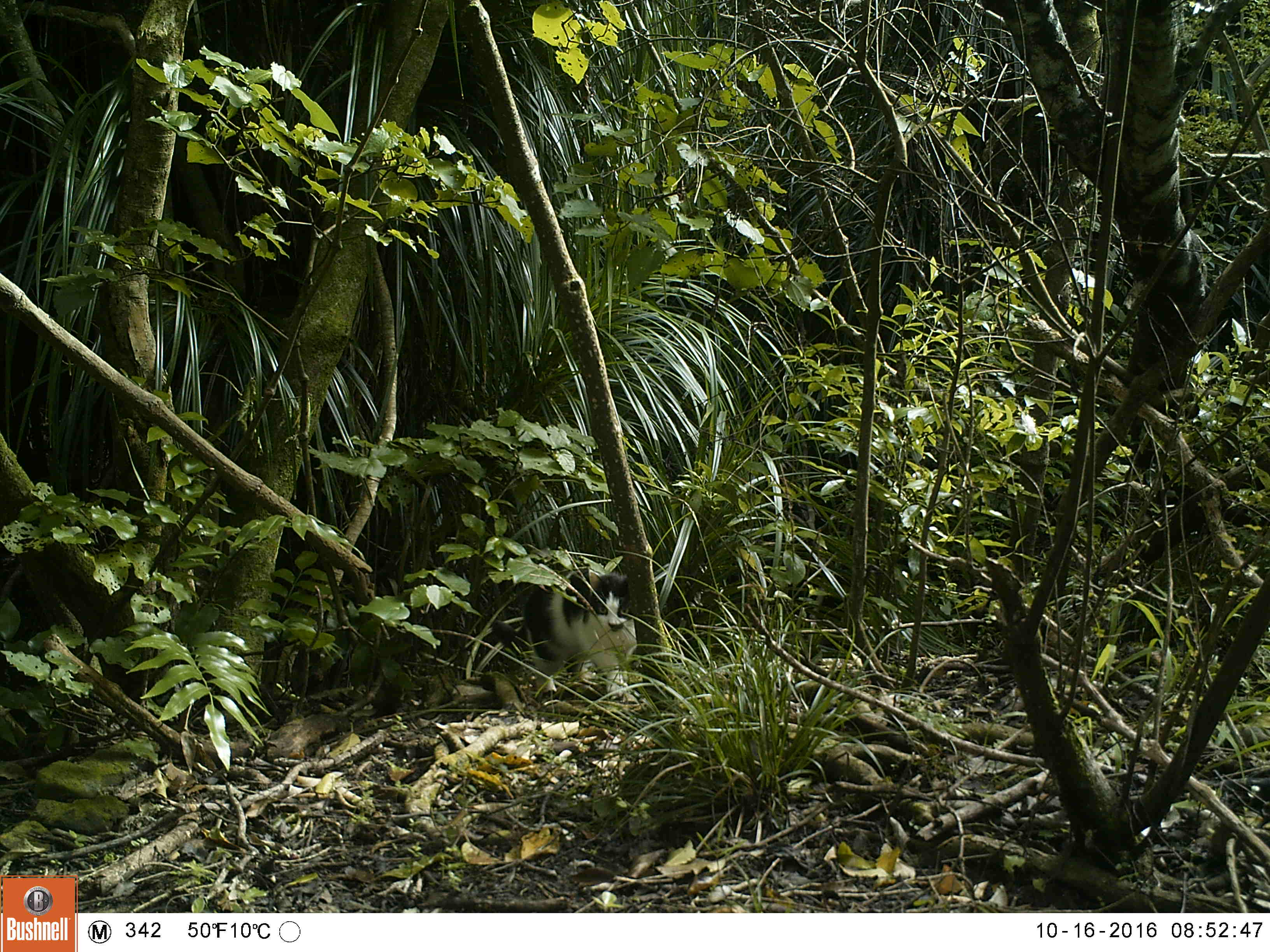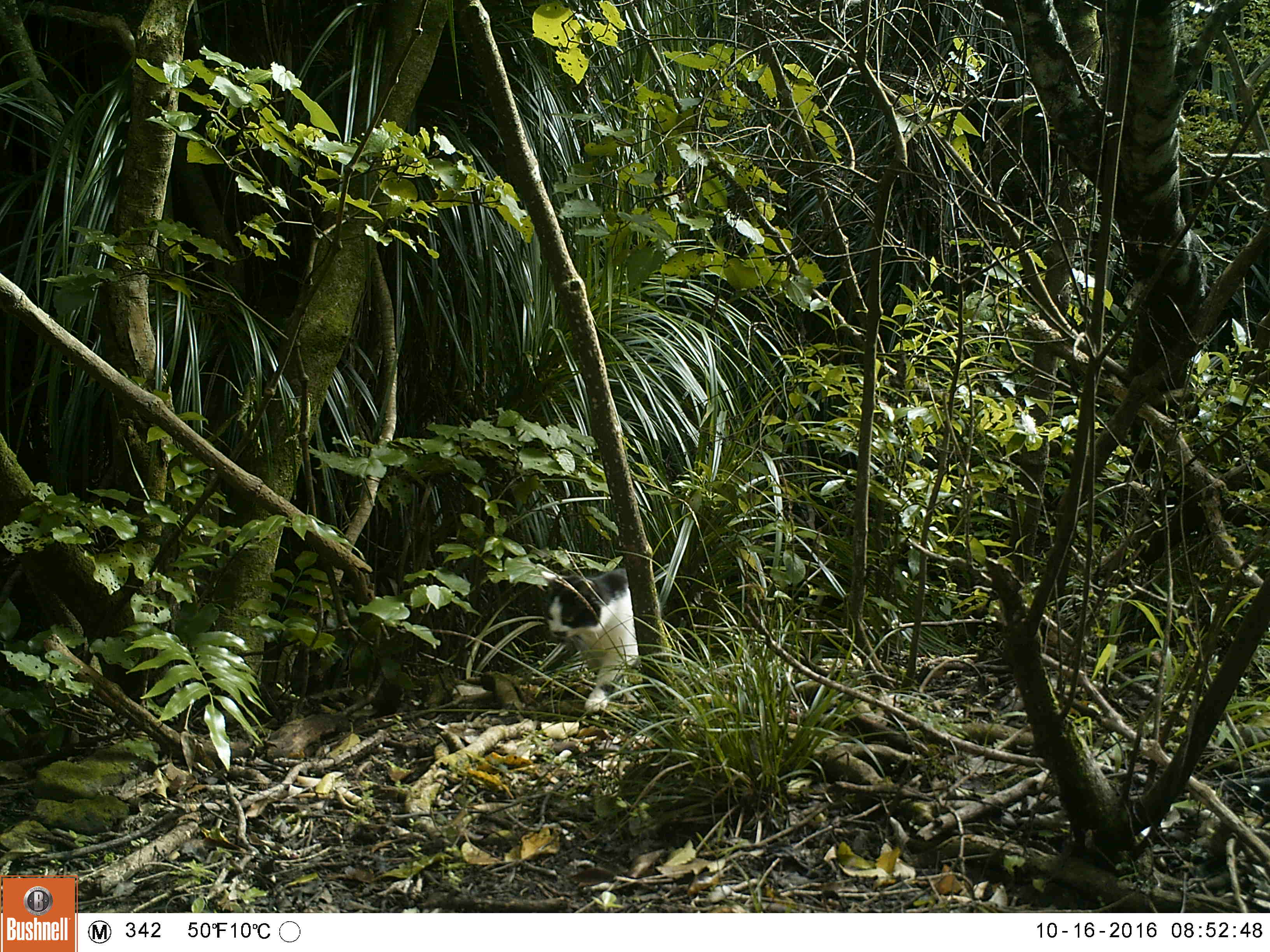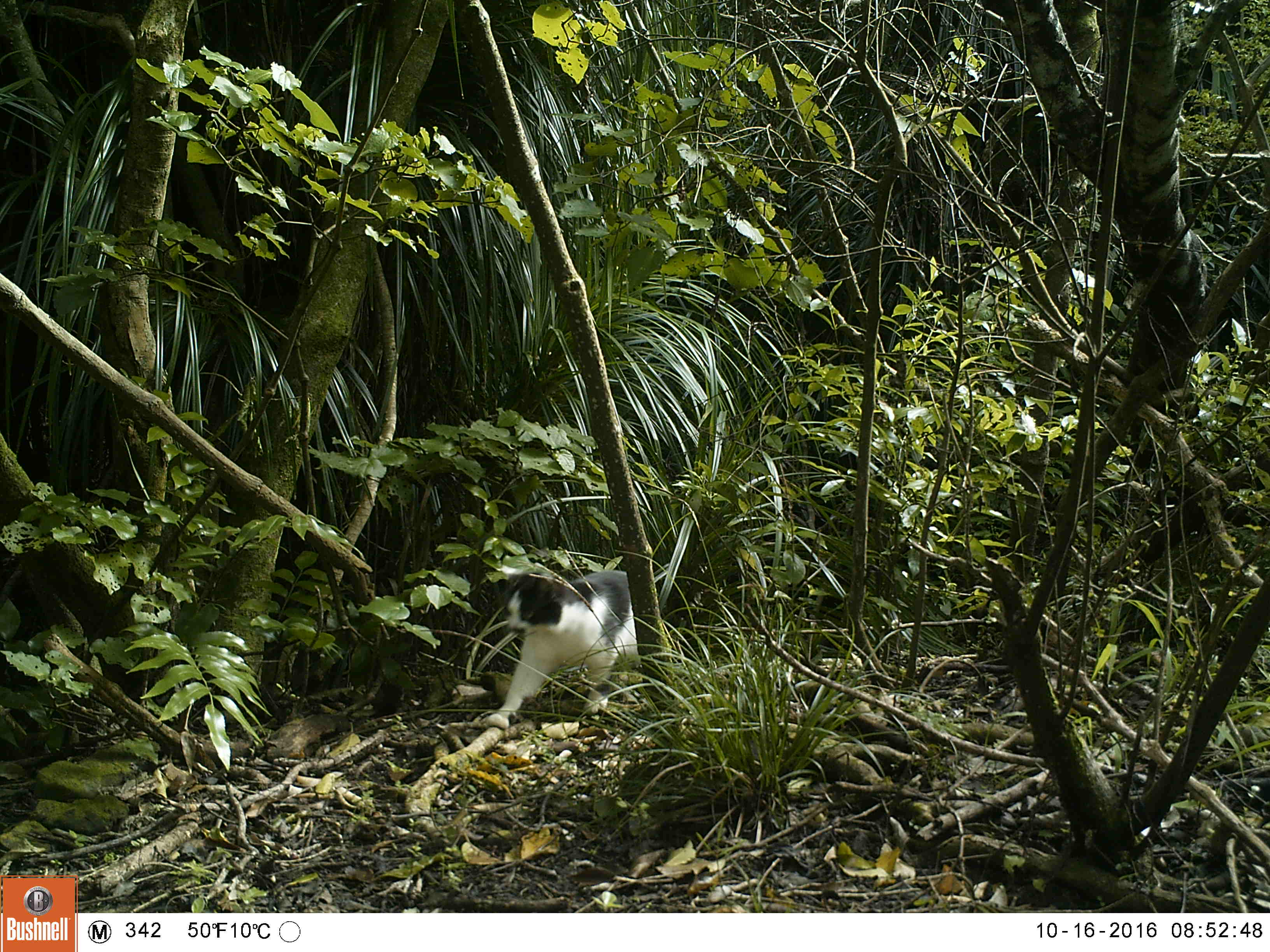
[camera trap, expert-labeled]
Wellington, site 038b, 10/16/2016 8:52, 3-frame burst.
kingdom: Animalia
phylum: Chordata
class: Mammalia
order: Carnivora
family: Felidae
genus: Felis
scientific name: Felis catus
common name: cat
Cat (Felis catus).